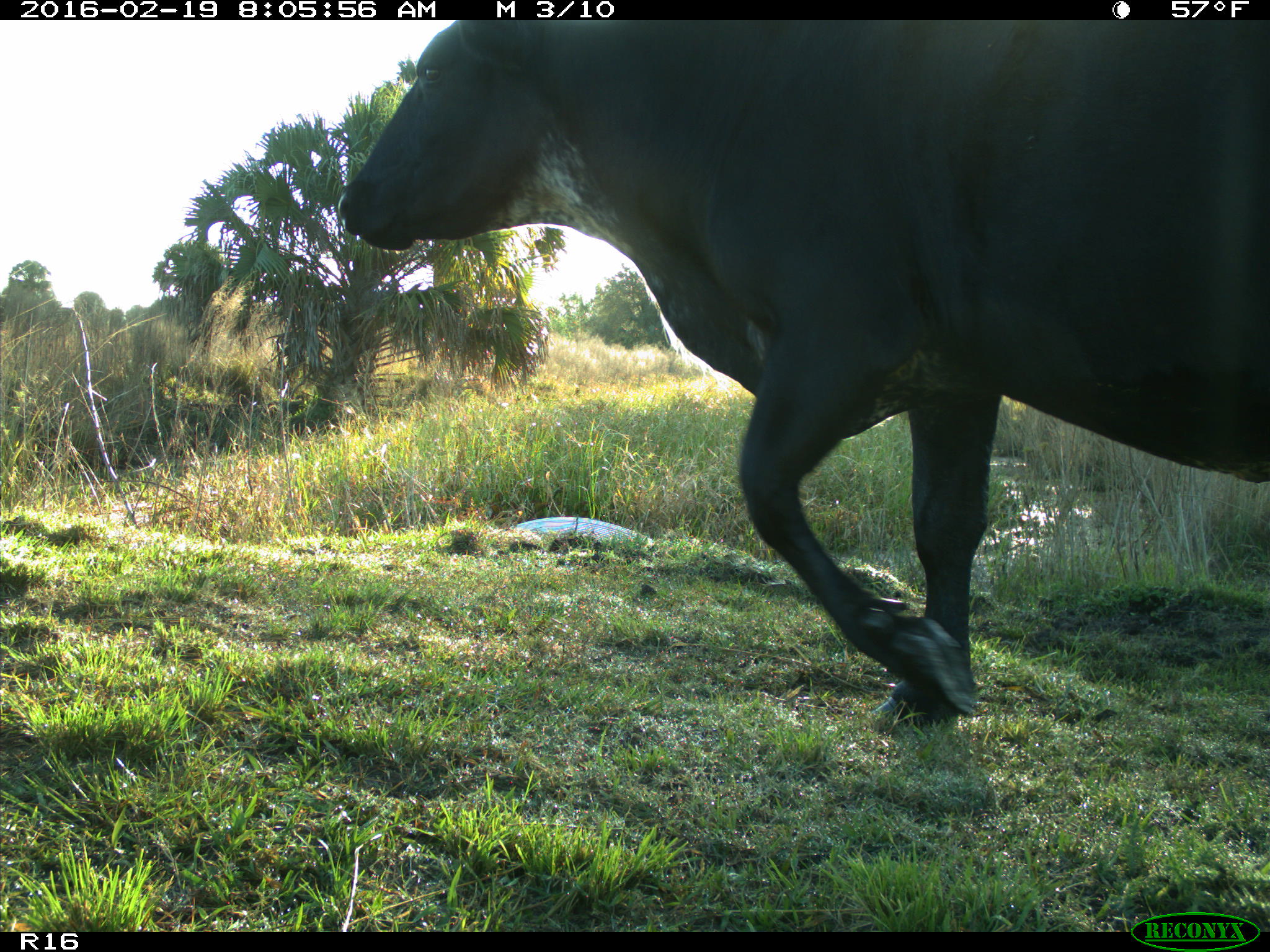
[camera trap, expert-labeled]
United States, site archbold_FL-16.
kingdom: Animalia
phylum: Chordata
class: Mammalia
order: Artiodactyla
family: Bovidae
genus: Bos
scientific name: Bos taurus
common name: domestic cow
Bos taurus (domestic cow).